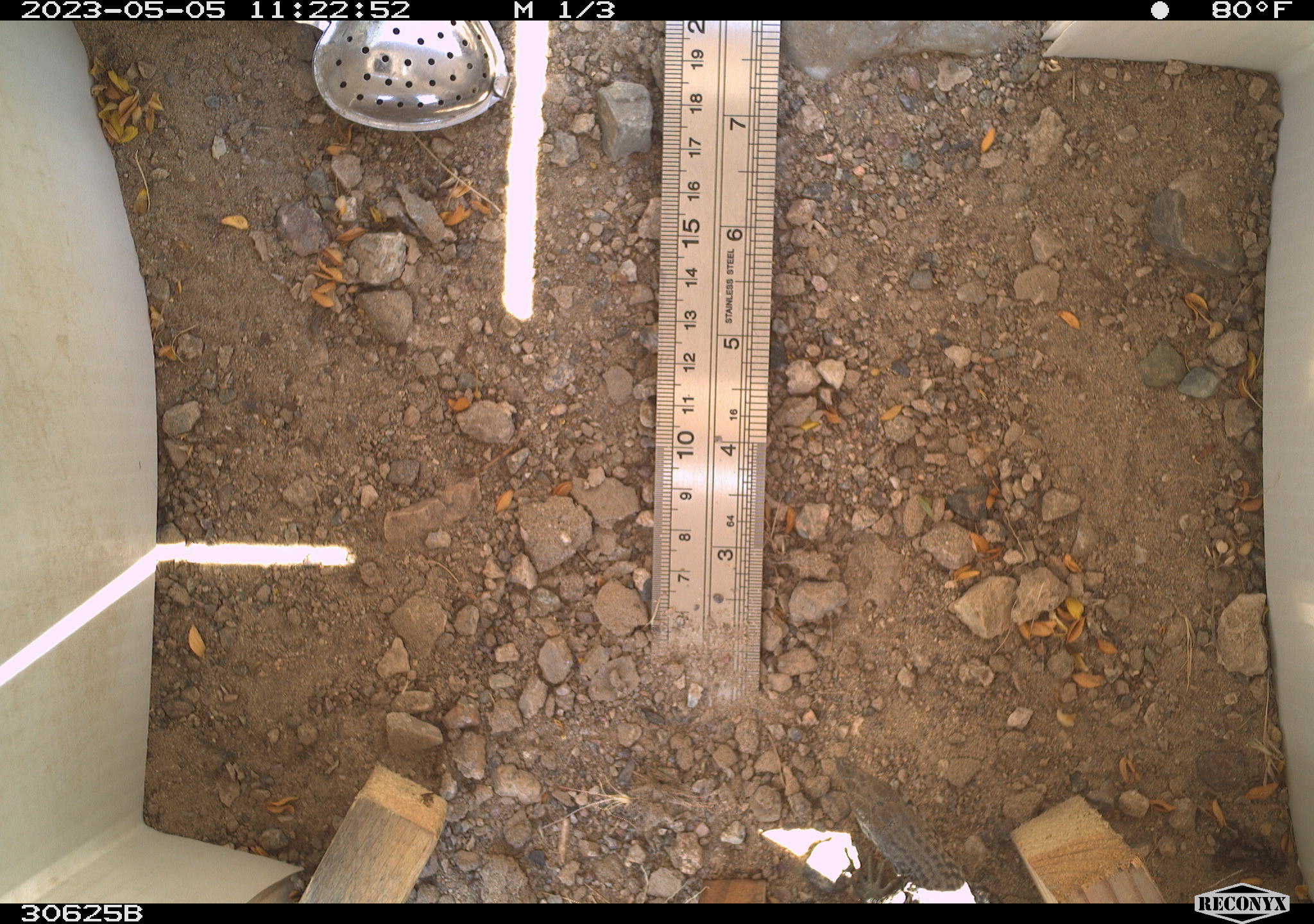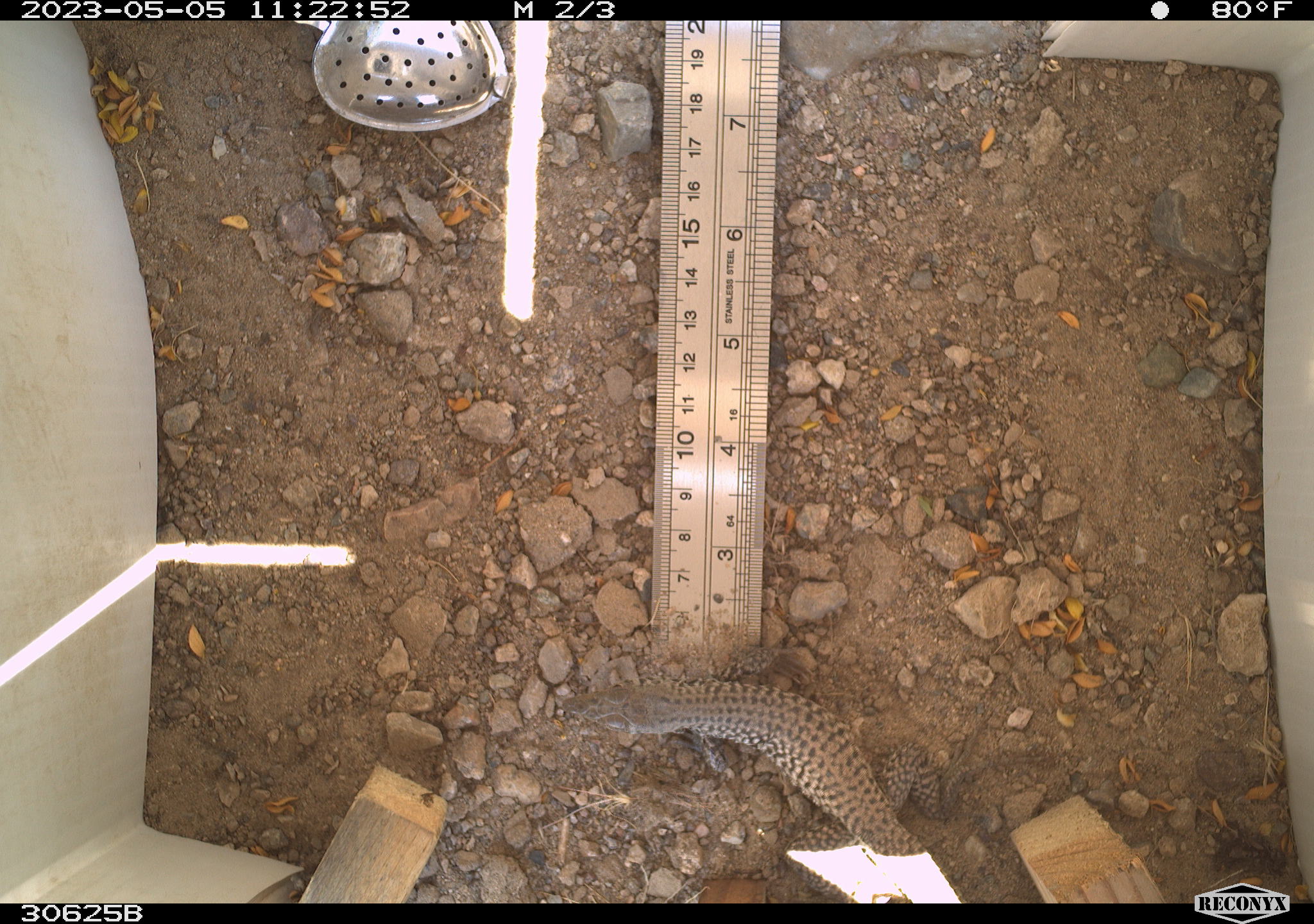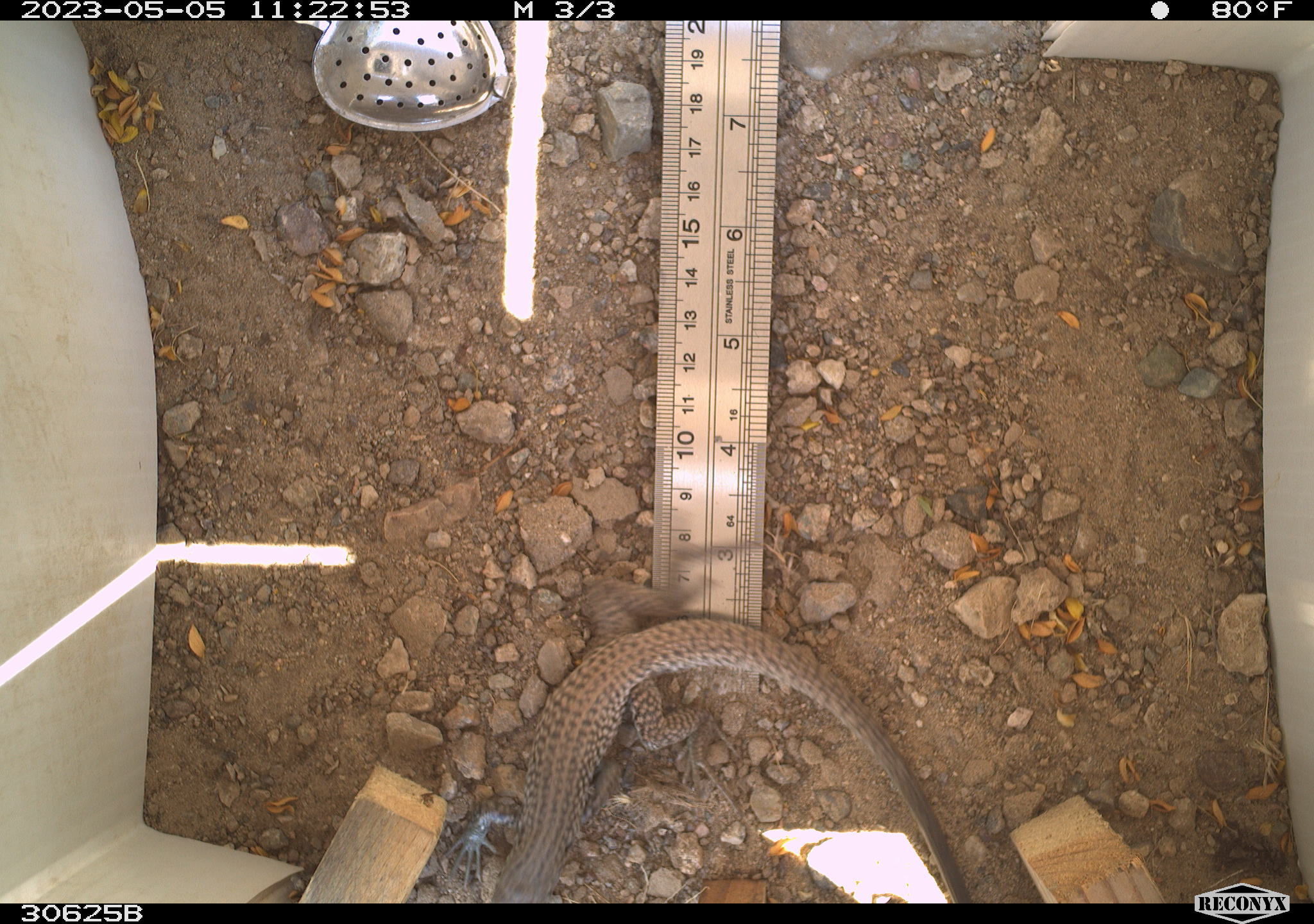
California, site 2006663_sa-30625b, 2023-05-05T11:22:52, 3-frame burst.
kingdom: Animalia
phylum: Chordata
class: Reptilia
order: Squamata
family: Teiidae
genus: Aspidoscelis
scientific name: Aspidoscelis tigris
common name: western whiptail